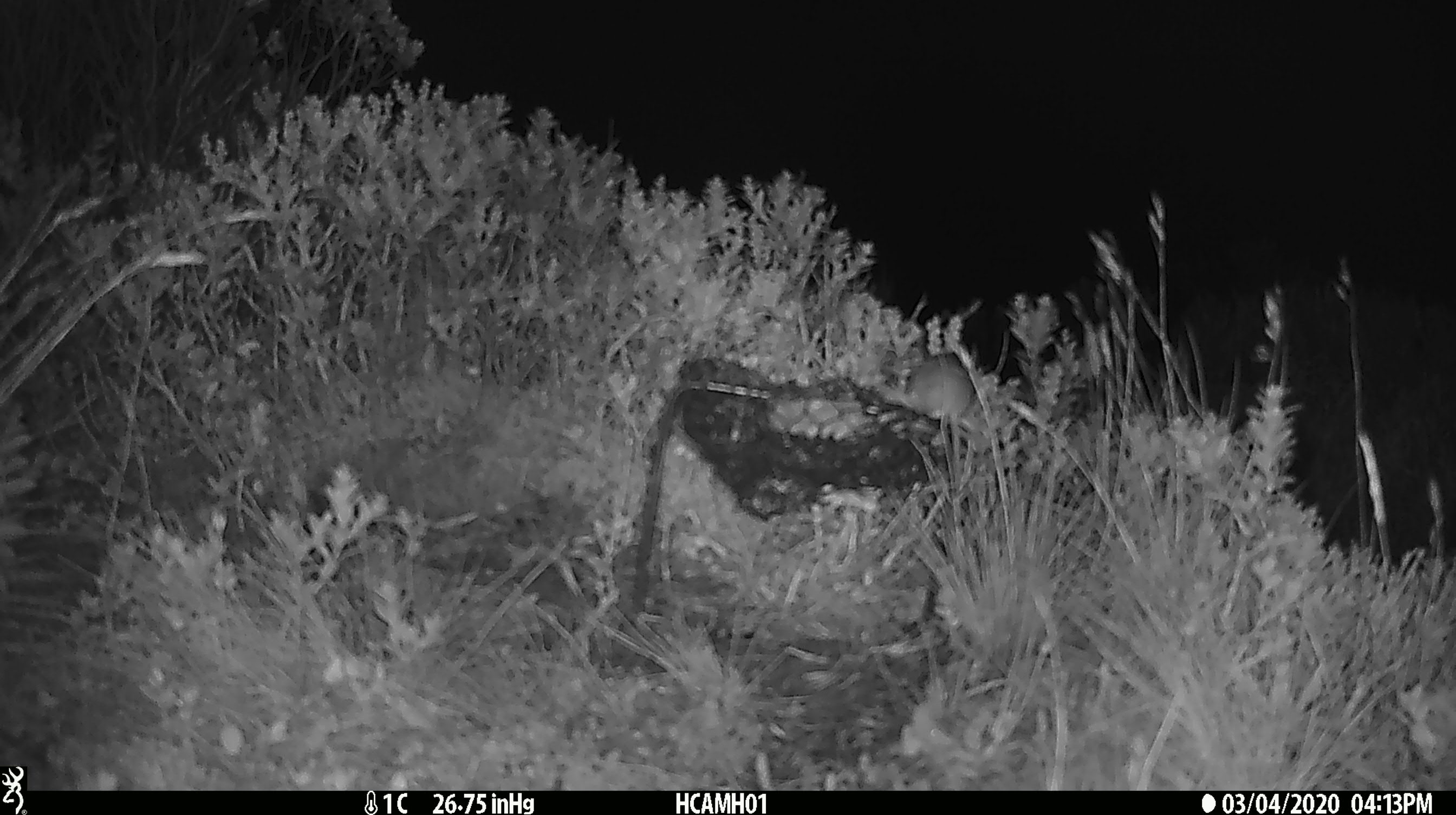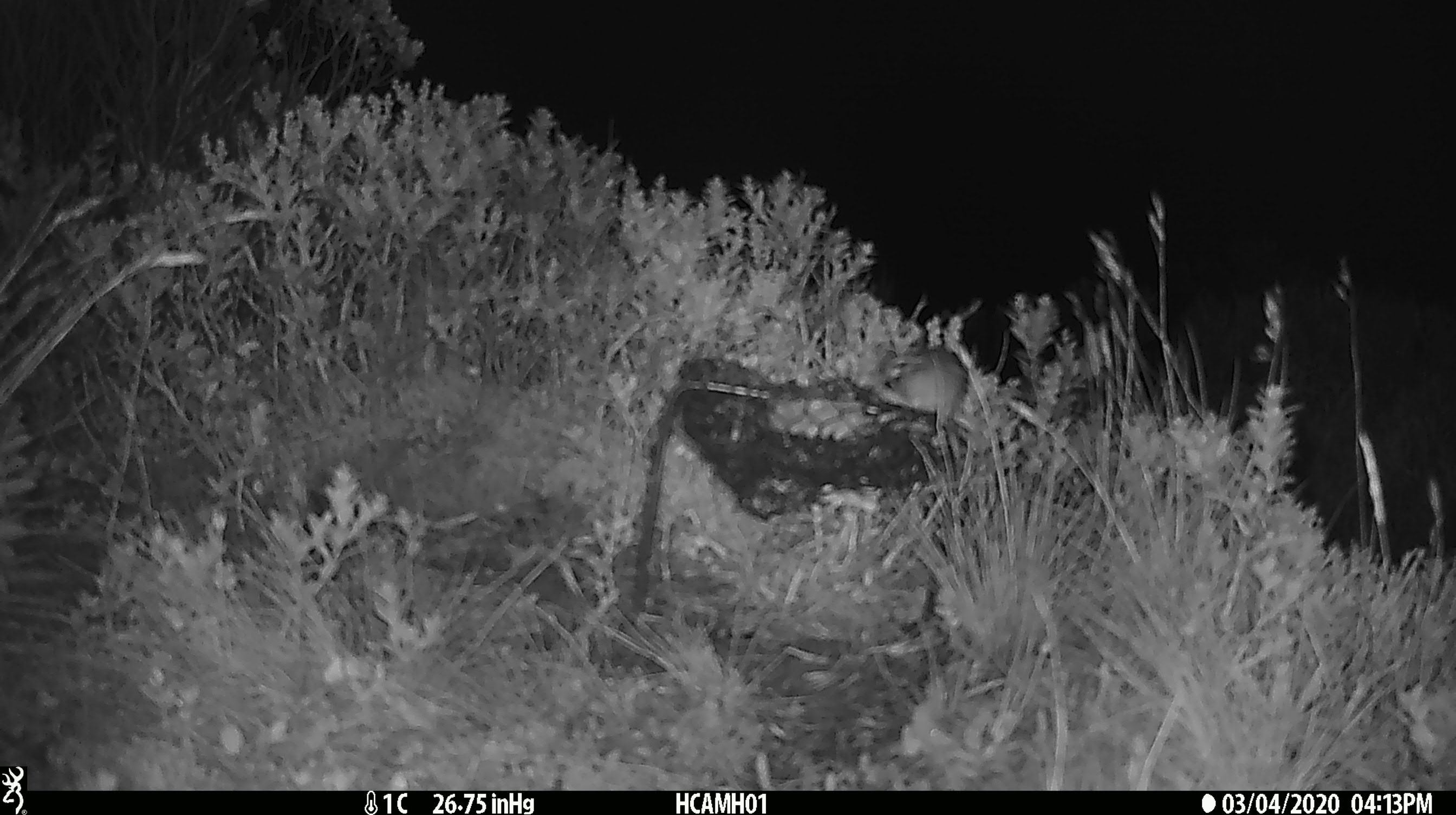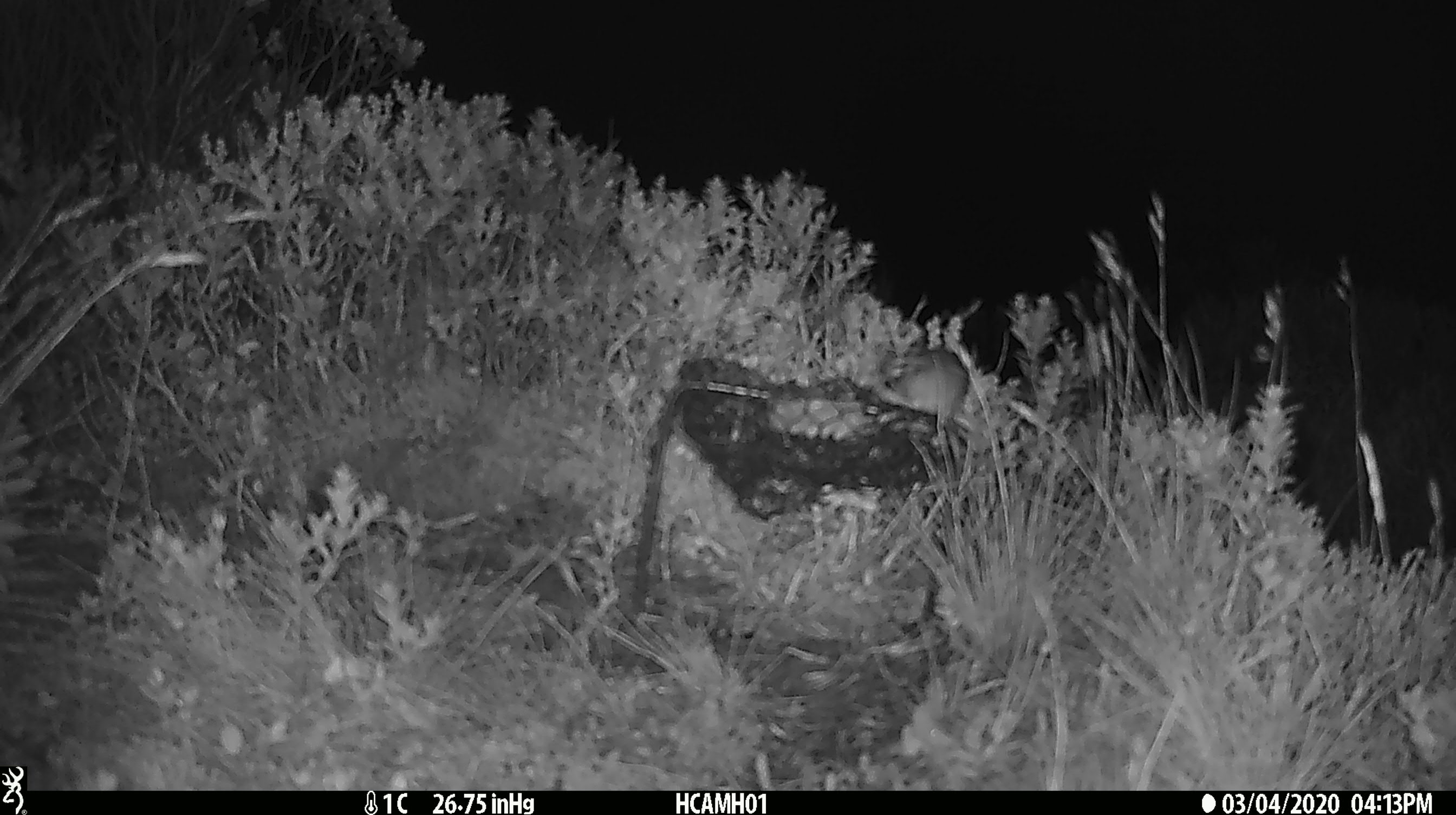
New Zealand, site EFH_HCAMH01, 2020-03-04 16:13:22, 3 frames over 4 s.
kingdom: Animalia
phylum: Chordata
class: Mammalia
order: Rodentia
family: Muridae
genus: Mus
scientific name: Mus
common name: mouse